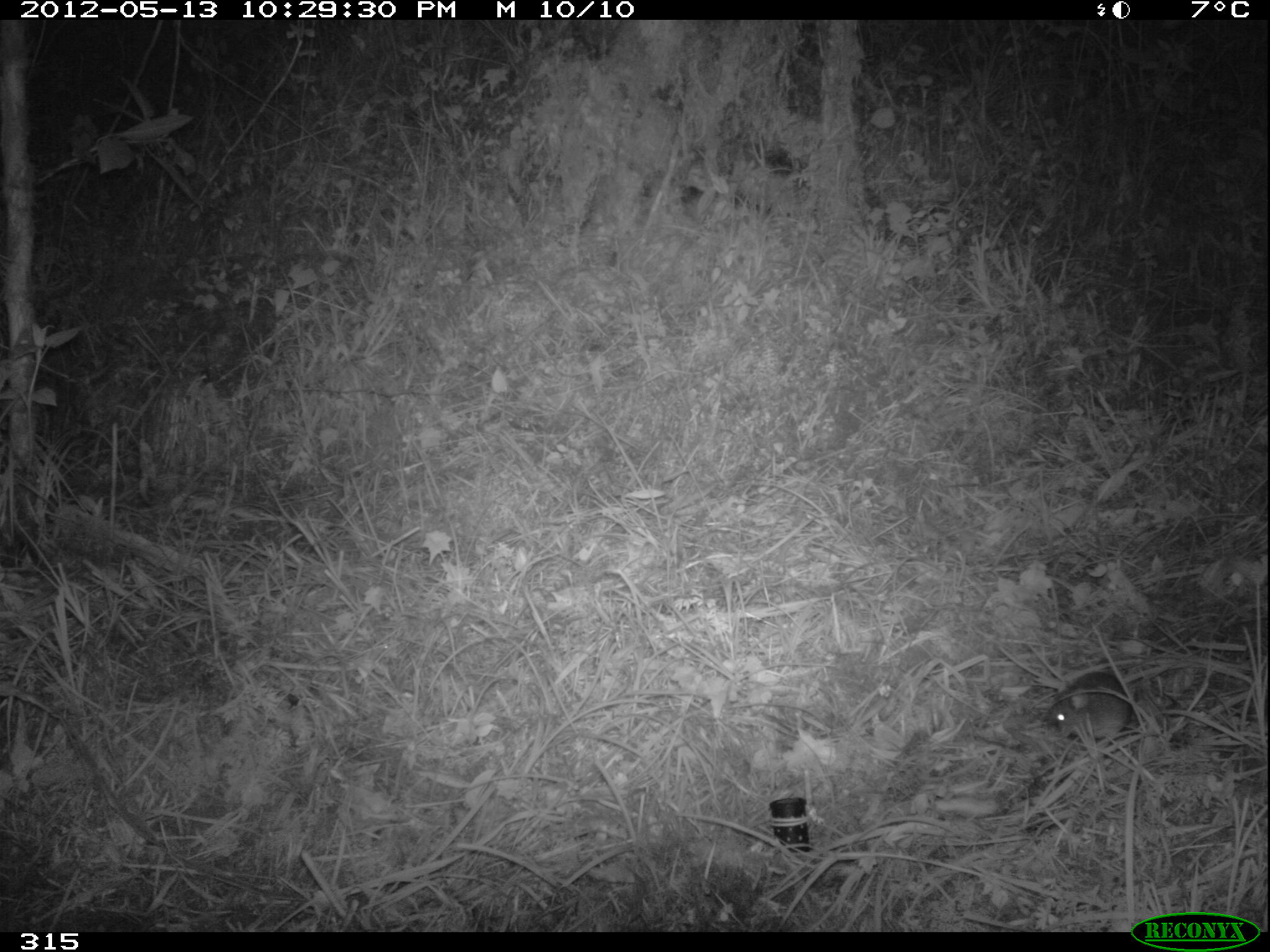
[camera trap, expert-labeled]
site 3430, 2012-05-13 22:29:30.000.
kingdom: Animalia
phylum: Chordata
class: Mammalia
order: Rodentia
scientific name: Rodentia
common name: rodents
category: unknown rodent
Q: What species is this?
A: Unknown rodent (rodents) (Rodentia).